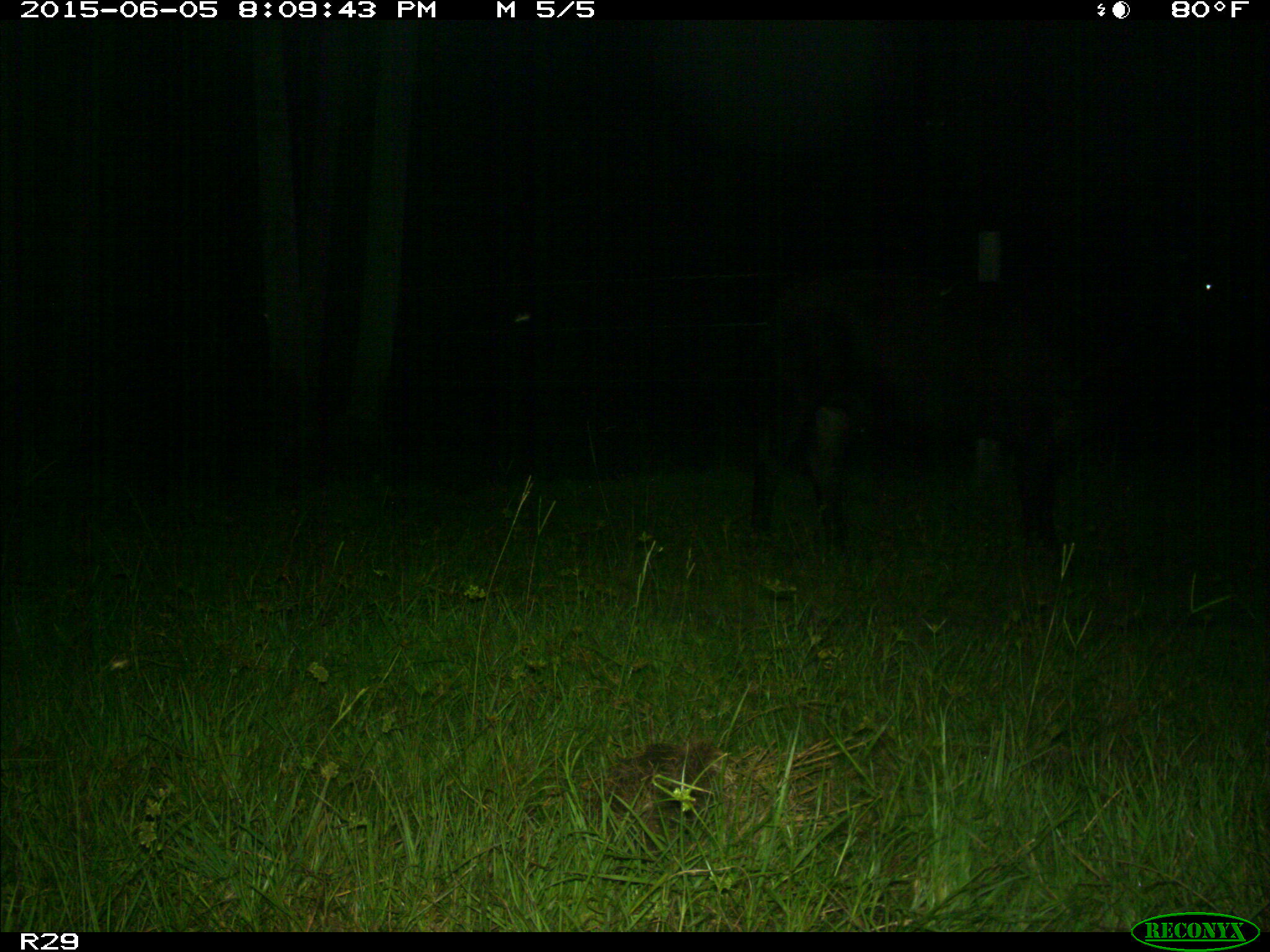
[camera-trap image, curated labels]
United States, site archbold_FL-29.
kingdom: Animalia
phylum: Chordata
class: Mammalia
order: Artiodactyla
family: Bovidae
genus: Bos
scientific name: Bos taurus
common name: domestic cow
Bos taurus (domestic cow).